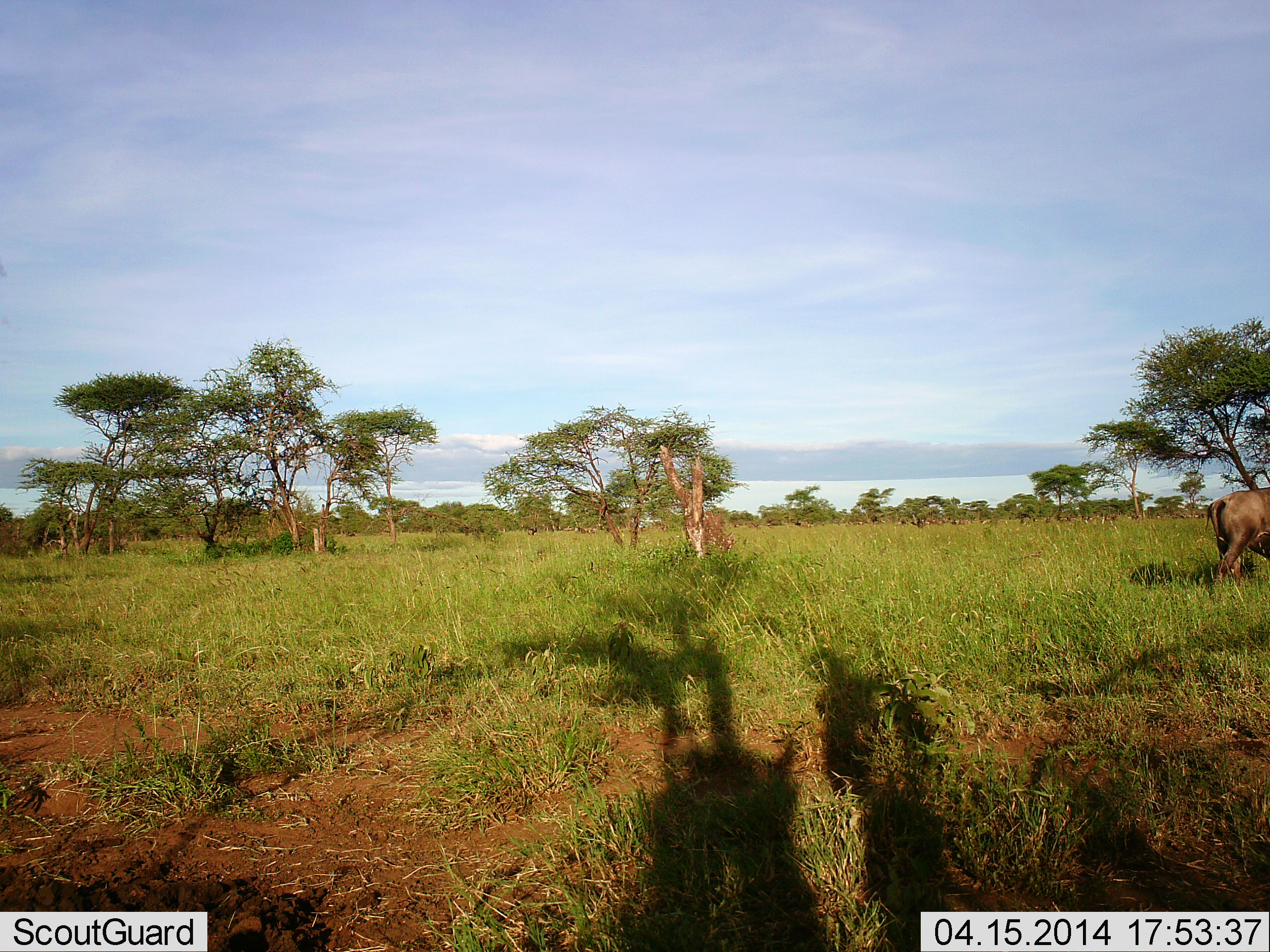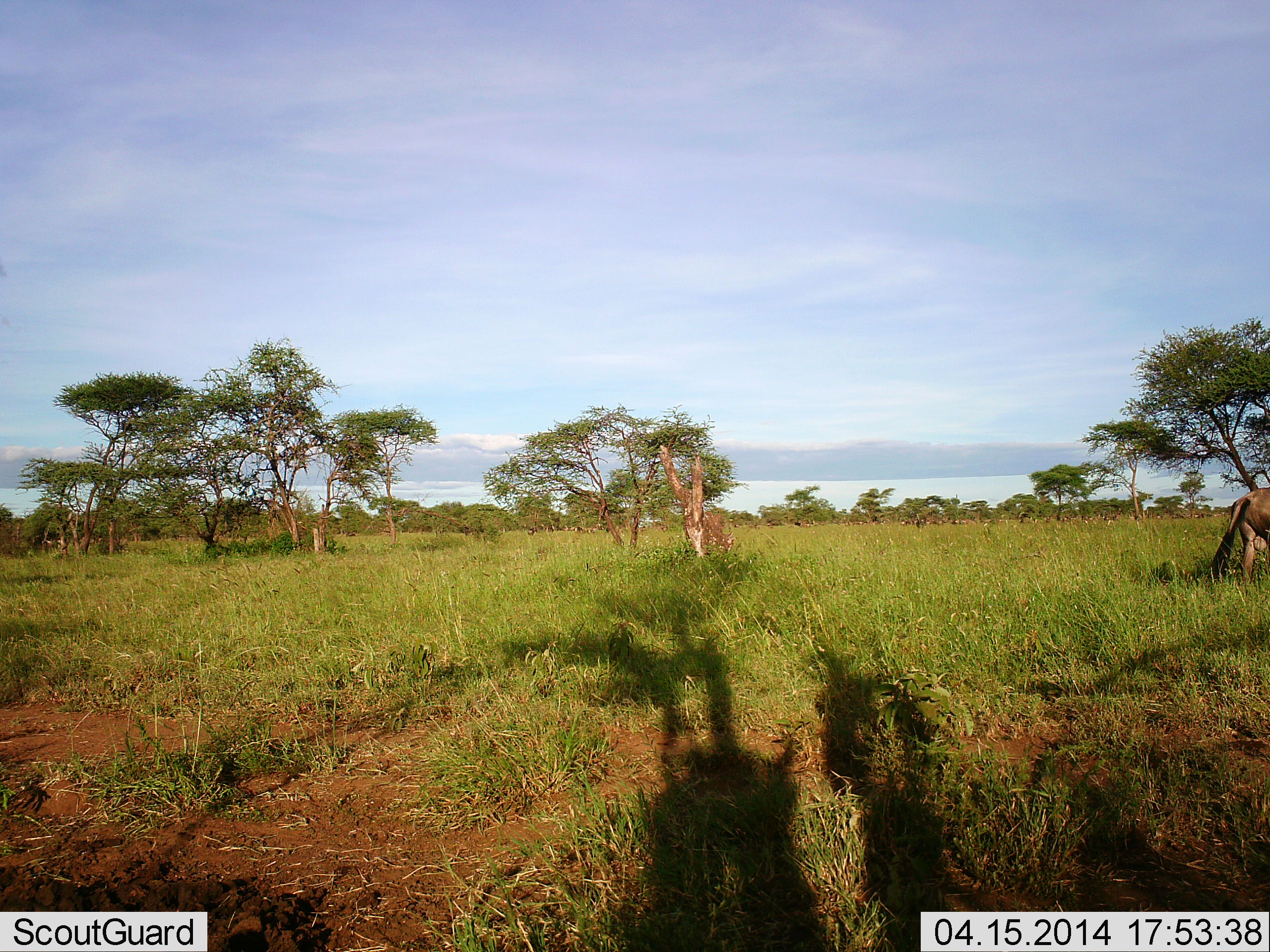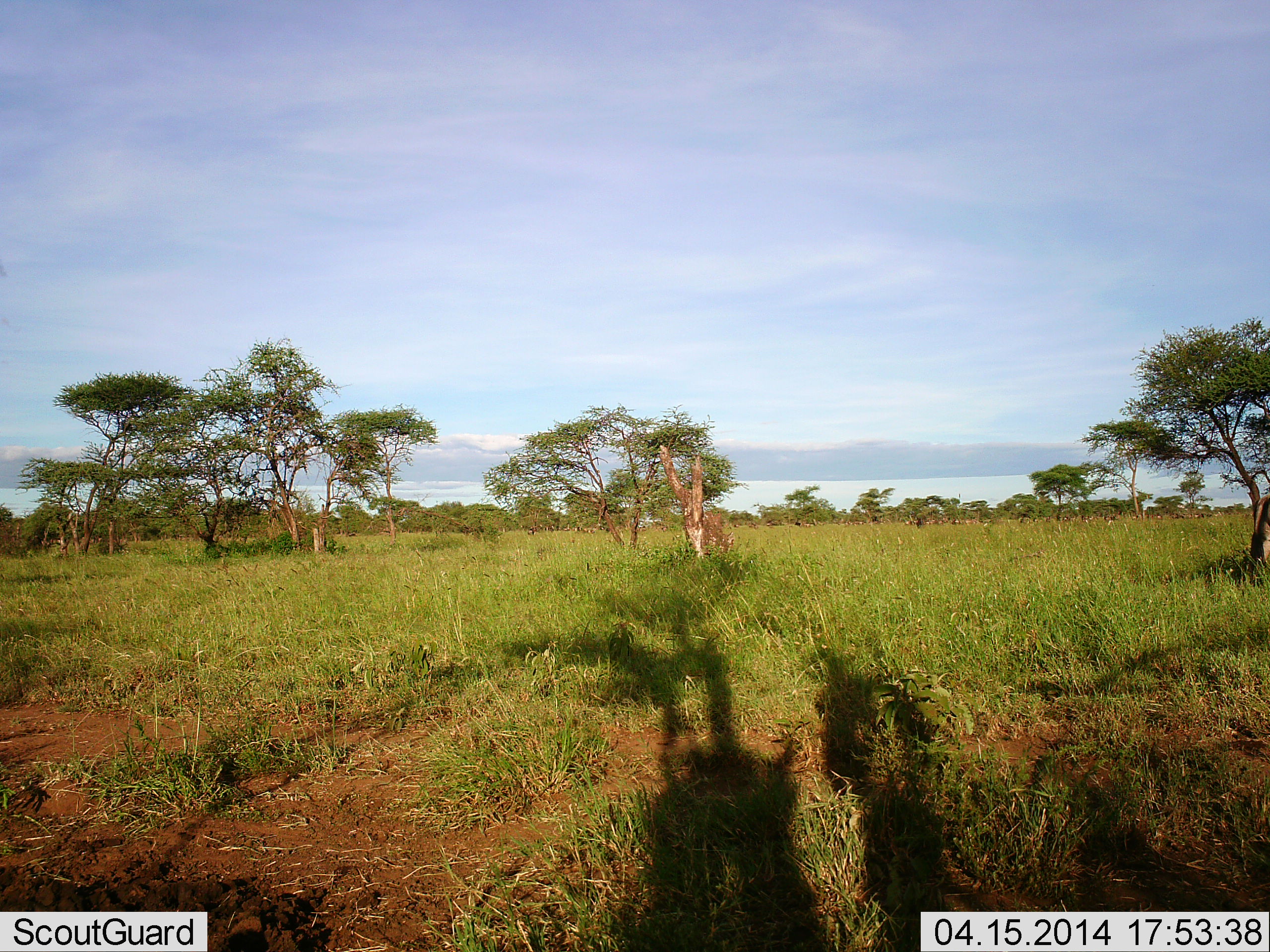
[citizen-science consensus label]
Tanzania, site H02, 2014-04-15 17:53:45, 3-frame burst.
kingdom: Animalia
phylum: Chordata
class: Mammalia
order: Artiodactyla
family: Bovidae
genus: Connochaetes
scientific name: Connochaetes taurinus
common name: blue wildebeest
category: wildebeest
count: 1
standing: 30%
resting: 0%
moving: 80%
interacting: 0%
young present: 0%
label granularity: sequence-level